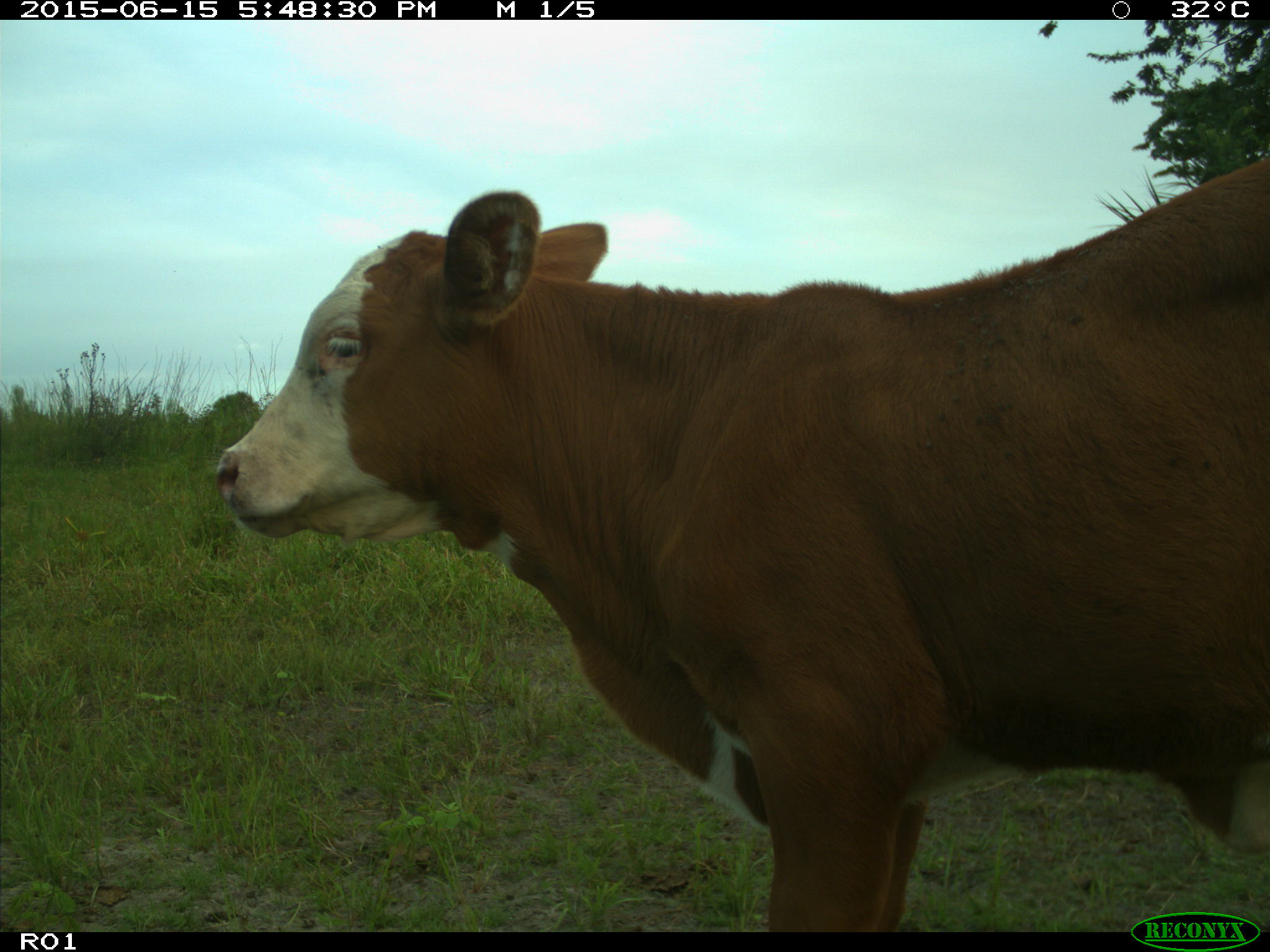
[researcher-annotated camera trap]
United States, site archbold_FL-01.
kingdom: Animalia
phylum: Chordata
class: Mammalia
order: Artiodactyla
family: Bovidae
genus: Bos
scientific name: Bos taurus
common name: domestic cow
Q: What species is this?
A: Bos taurus (domestic cow).